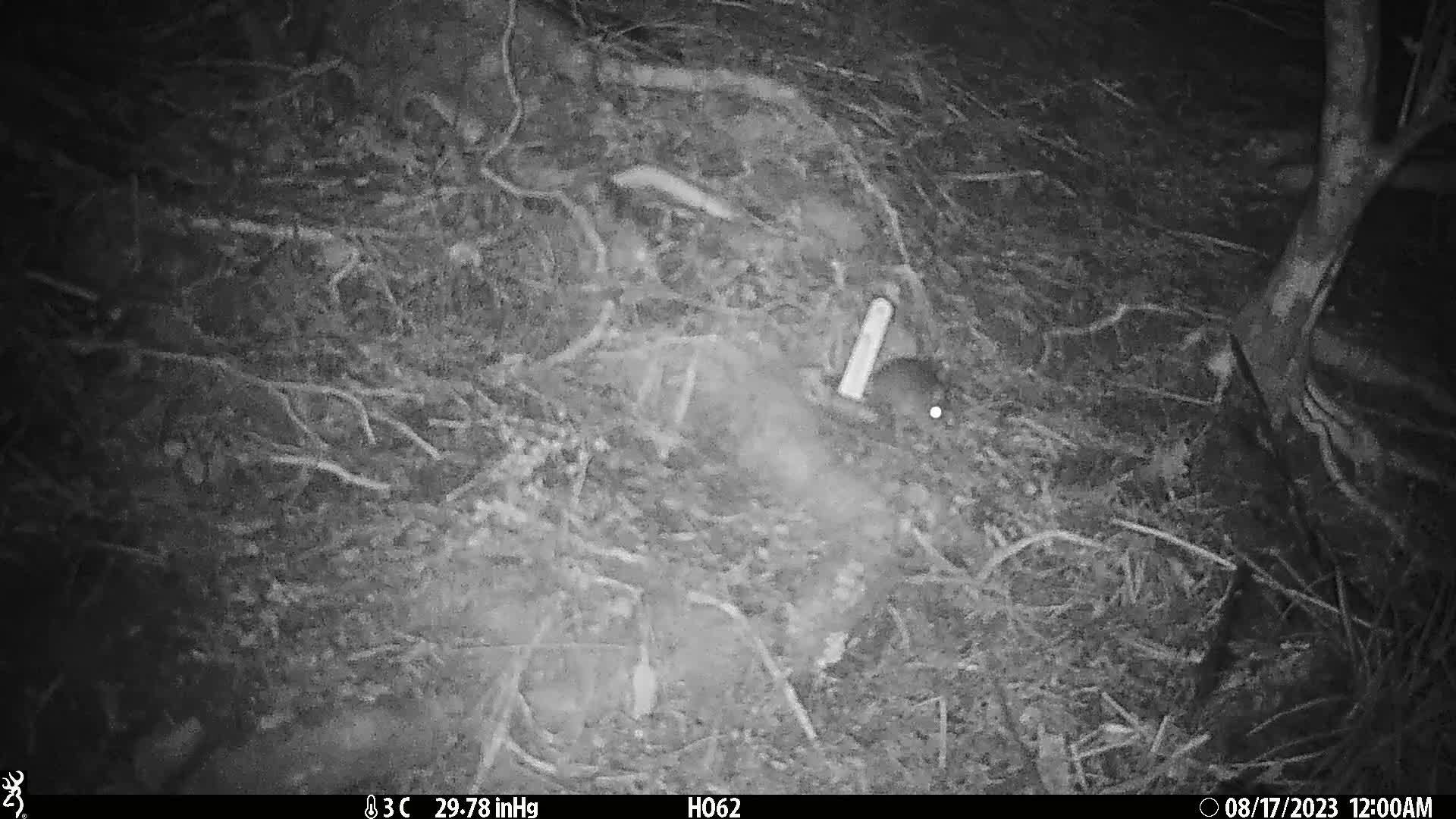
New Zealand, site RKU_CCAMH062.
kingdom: Animalia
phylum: Chordata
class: Mammalia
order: Rodentia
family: Muridae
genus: Rattus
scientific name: Rattus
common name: rat